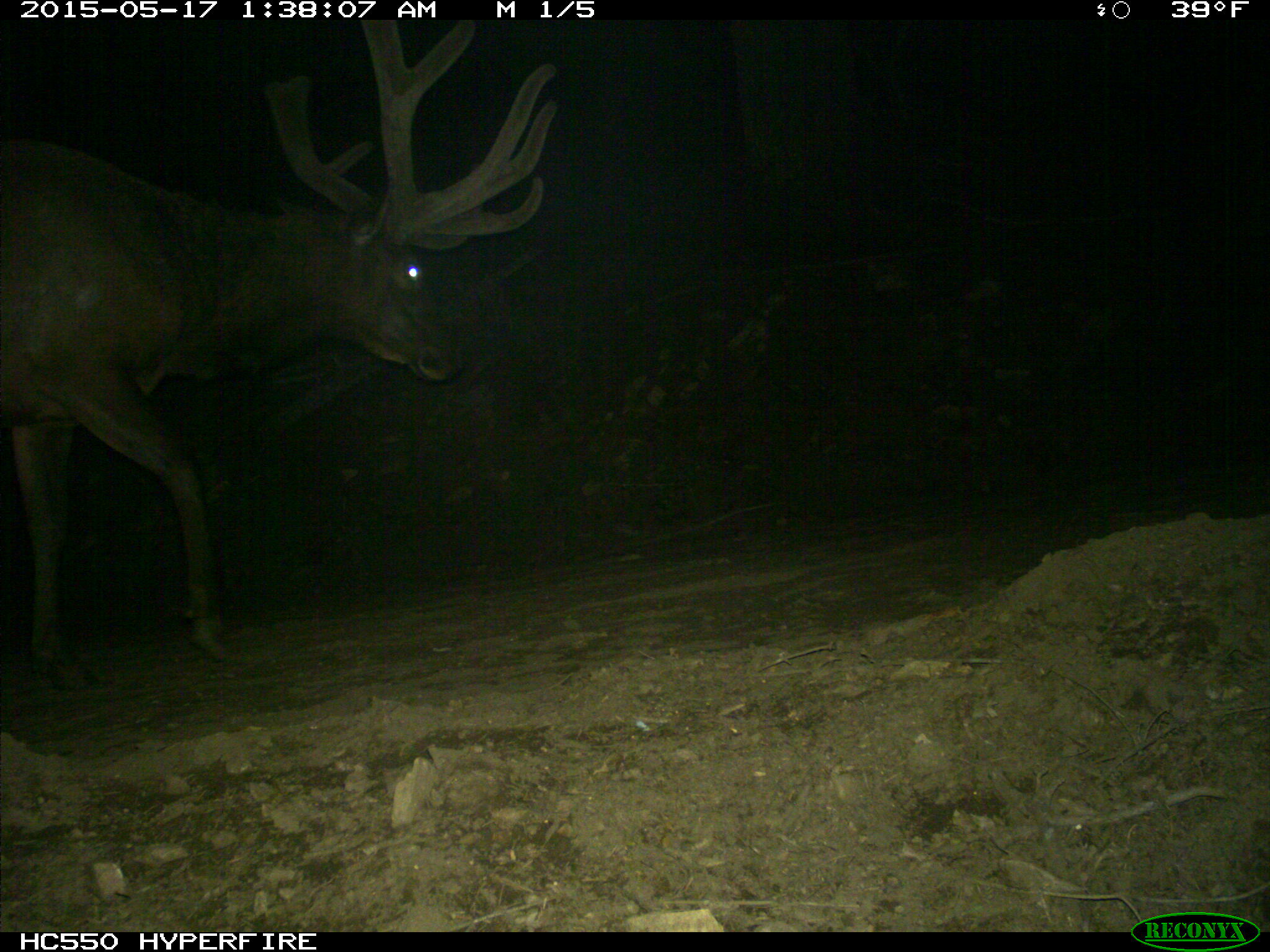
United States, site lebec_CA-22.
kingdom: Animalia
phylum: Chordata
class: Mammalia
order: Artiodactyla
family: Cervidae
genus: Cervus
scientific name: Cervus canadensis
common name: elk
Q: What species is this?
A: Cervus canadensis (elk).